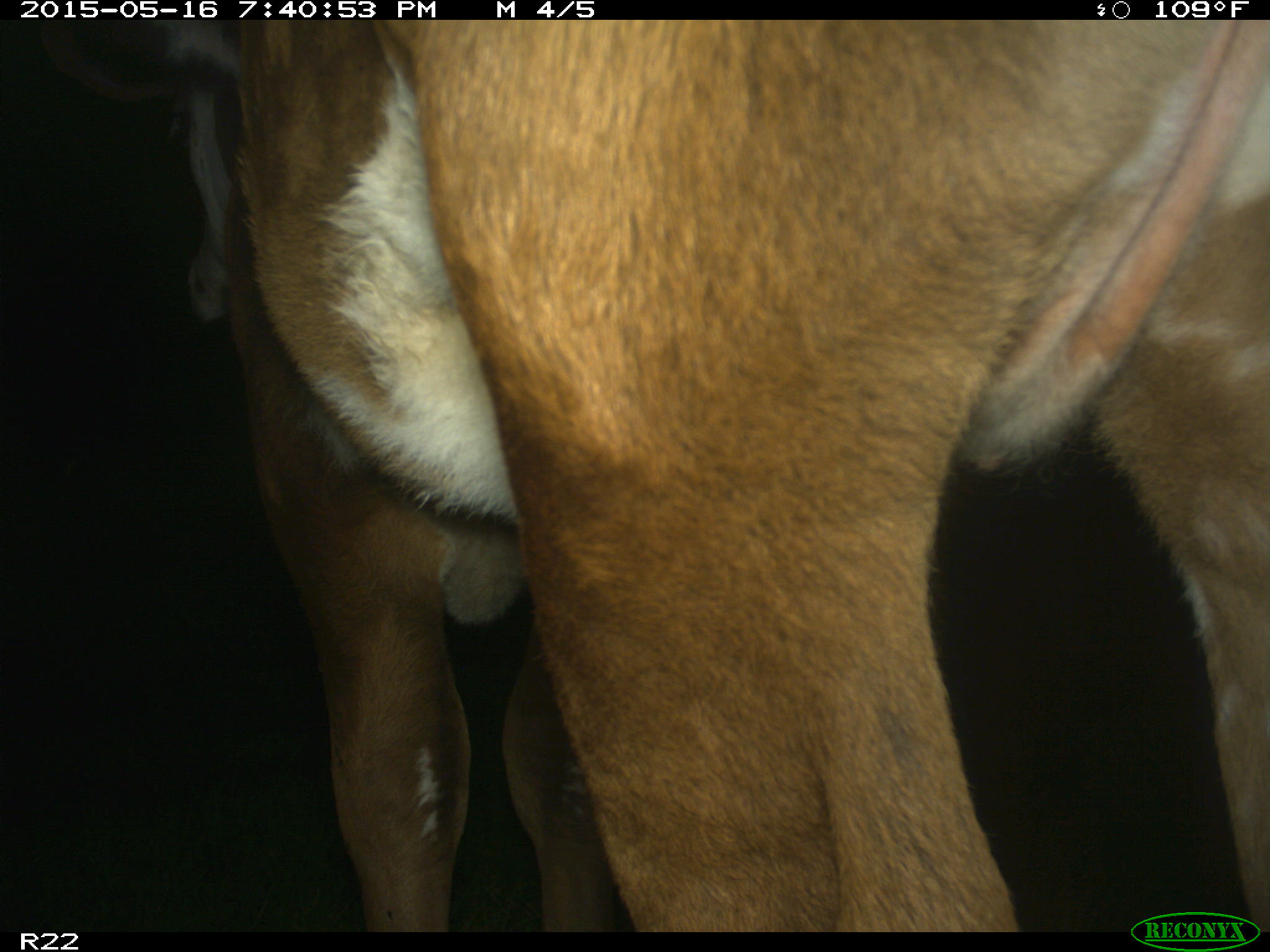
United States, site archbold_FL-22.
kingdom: Animalia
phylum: Chordata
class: Mammalia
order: Artiodactyla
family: Bovidae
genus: Bos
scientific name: Bos taurus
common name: domestic cow